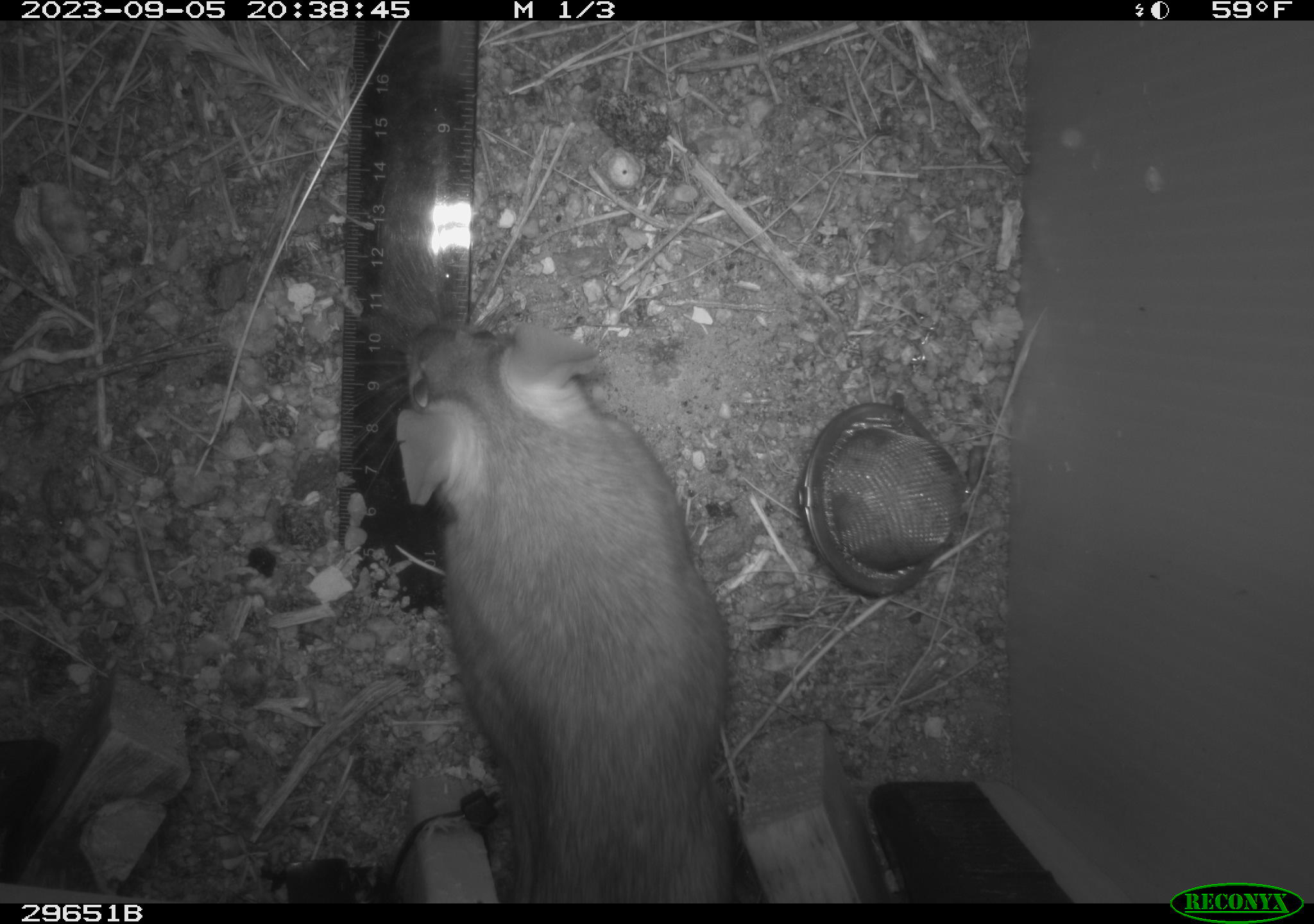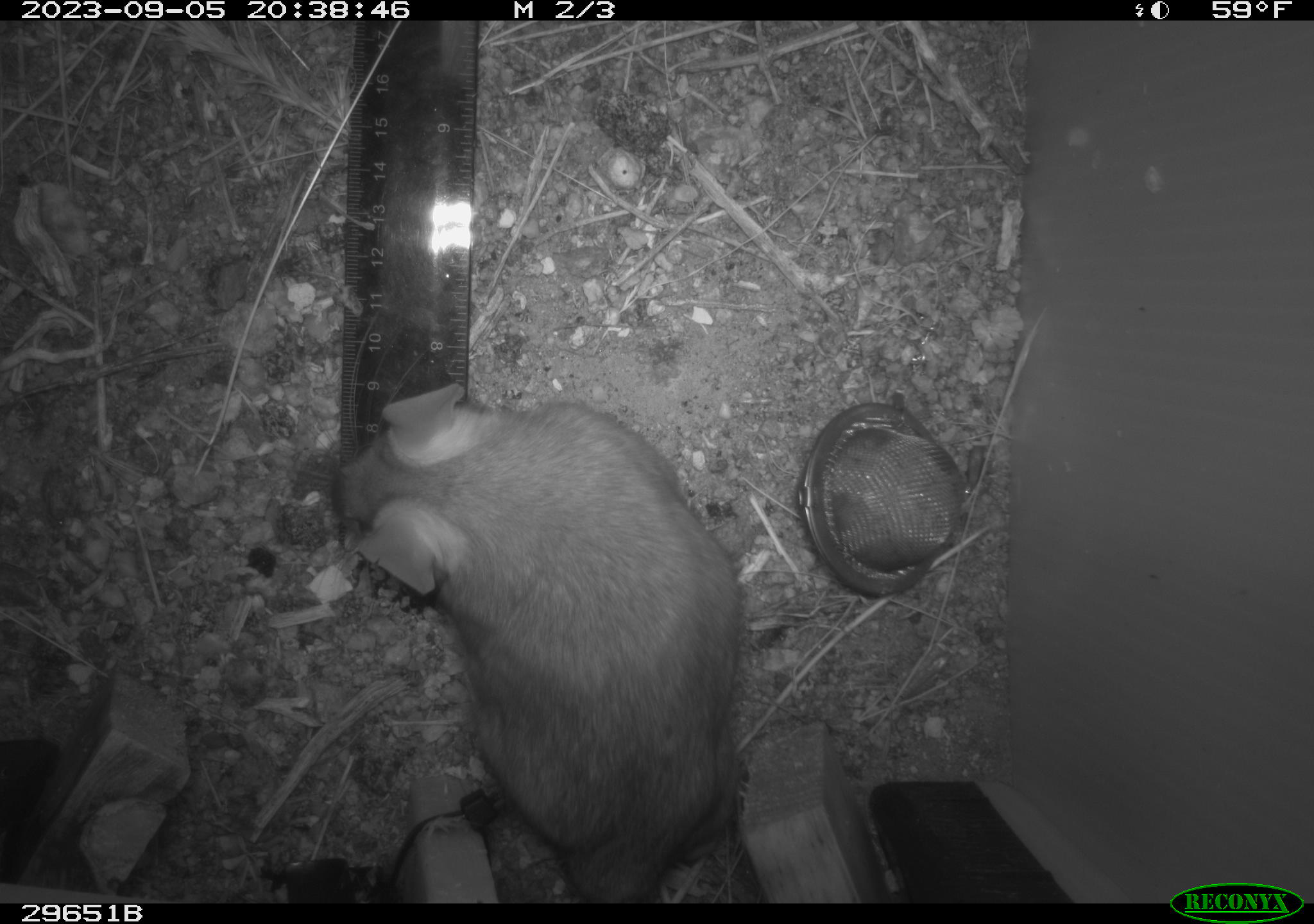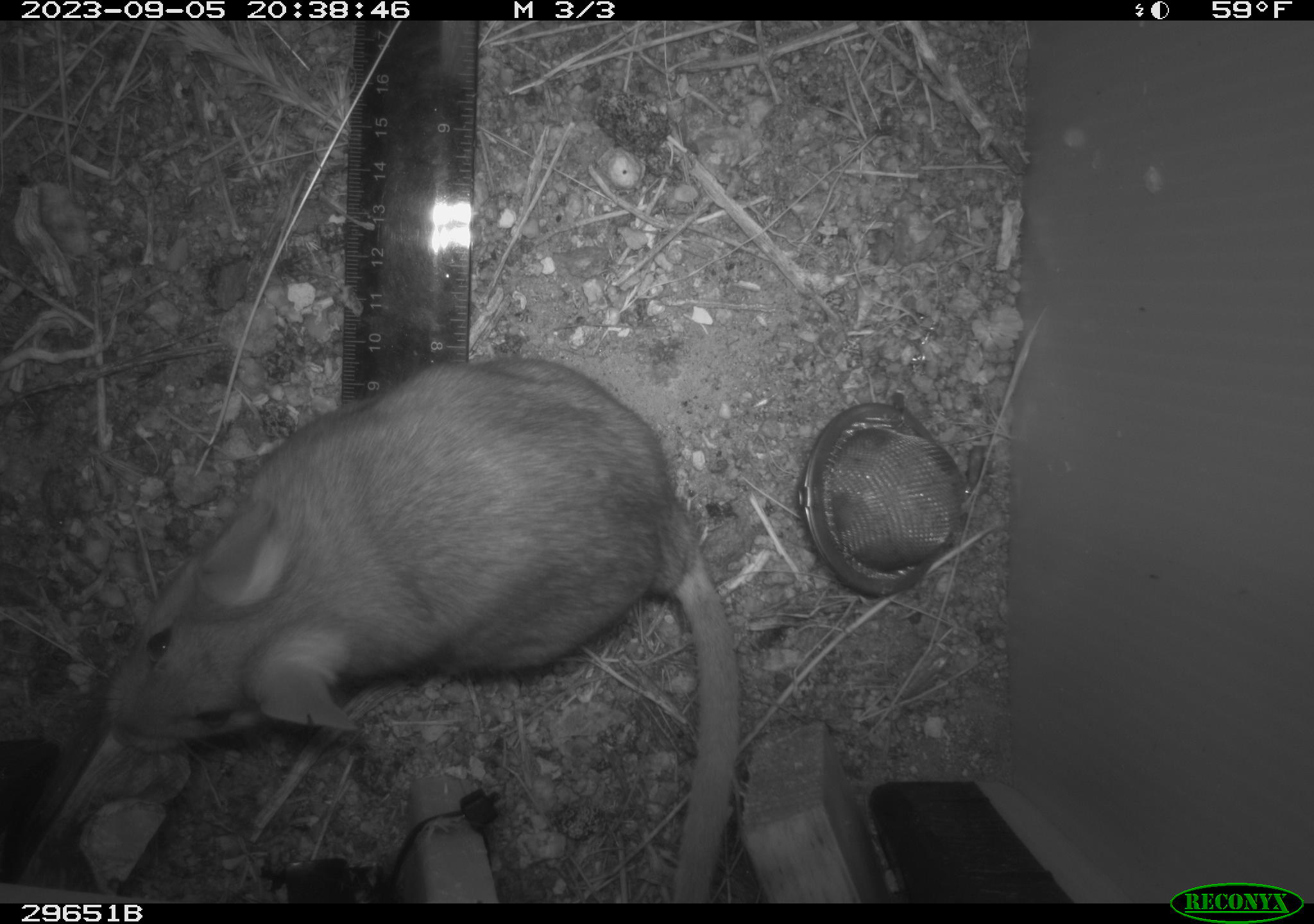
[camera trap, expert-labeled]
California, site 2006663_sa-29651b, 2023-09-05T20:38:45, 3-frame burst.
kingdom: Animalia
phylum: Chordata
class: Mammalia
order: Rodentia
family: Cricetidae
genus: Neotoma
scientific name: Neotoma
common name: pack rat or woodrat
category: neotoma species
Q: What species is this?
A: Neotoma species (pack rat or woodrat) (Neotoma).